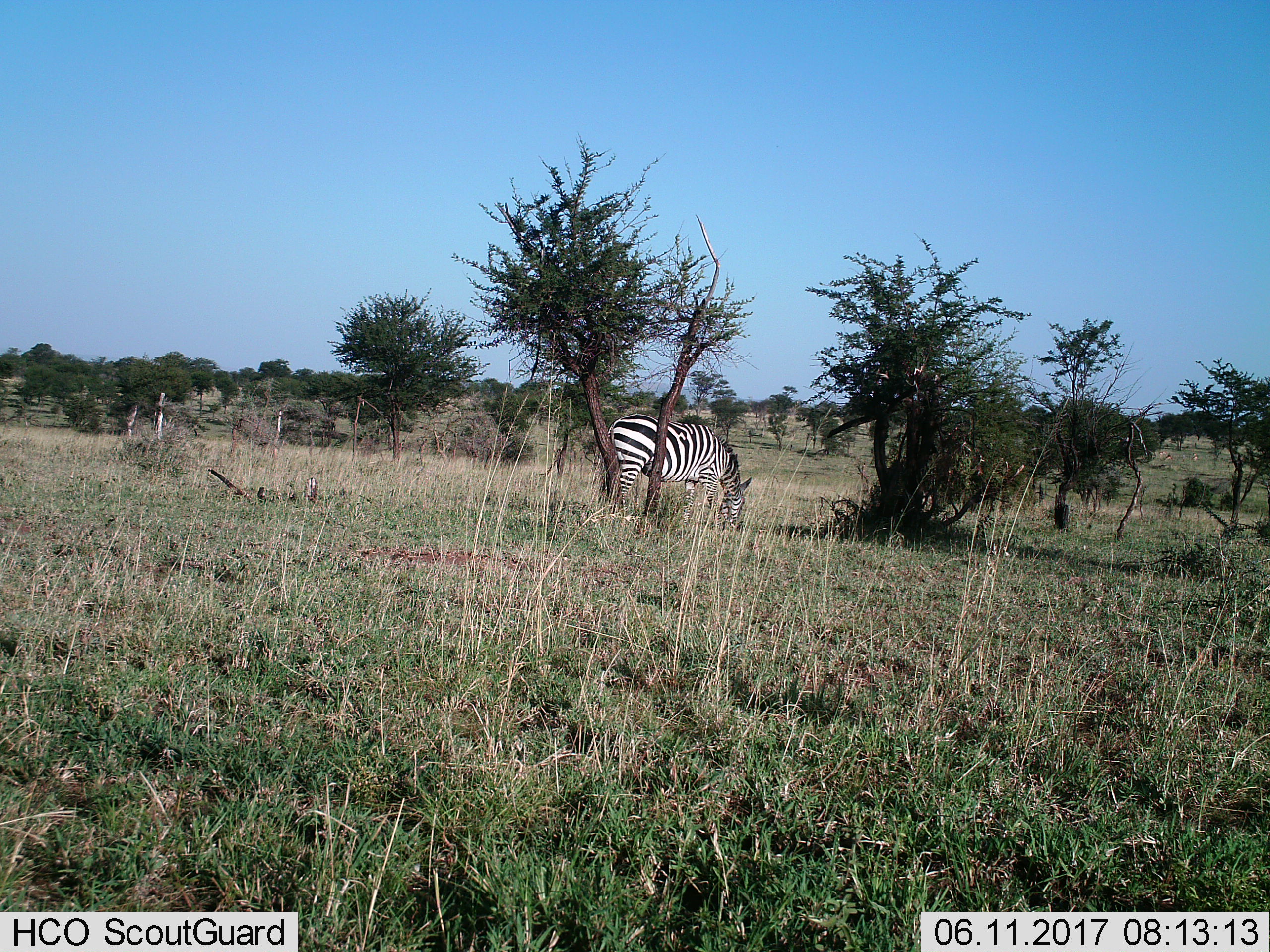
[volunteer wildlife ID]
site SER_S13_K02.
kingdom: Animalia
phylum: Chordata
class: Mammalia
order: Perissodactyla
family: Equidae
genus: Equus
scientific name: Equus quagga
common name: plains zebra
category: zebraplains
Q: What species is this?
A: Zebraplains (plains zebra) (Equus quagga).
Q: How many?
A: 1.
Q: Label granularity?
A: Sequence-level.